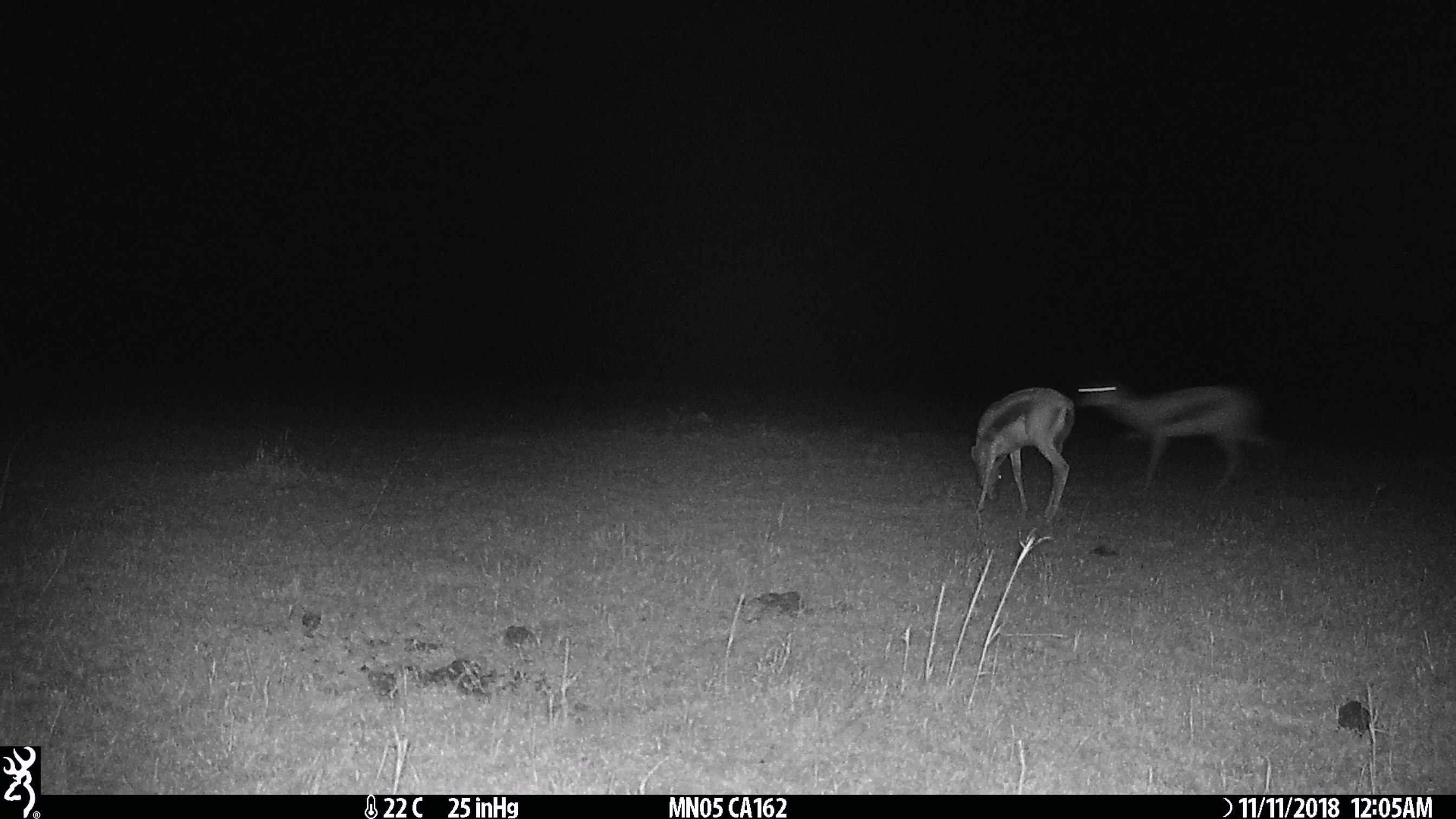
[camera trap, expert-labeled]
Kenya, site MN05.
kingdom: Animalia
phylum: Chordata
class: Mammalia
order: Artiodactyla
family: Bovidae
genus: Eudorcas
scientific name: Eudorcas thomsonii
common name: thomon's gazelle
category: gazelle thomsons